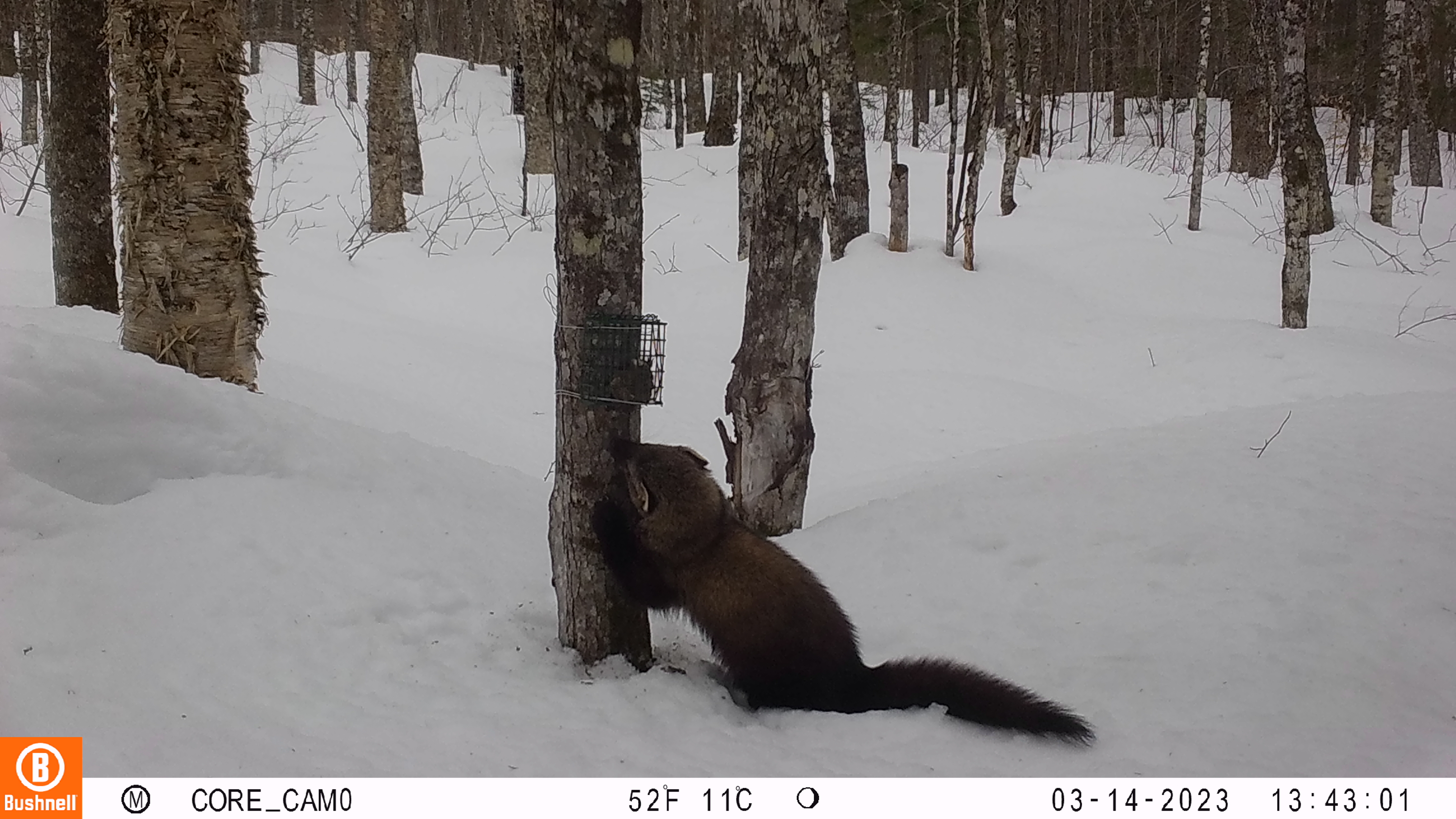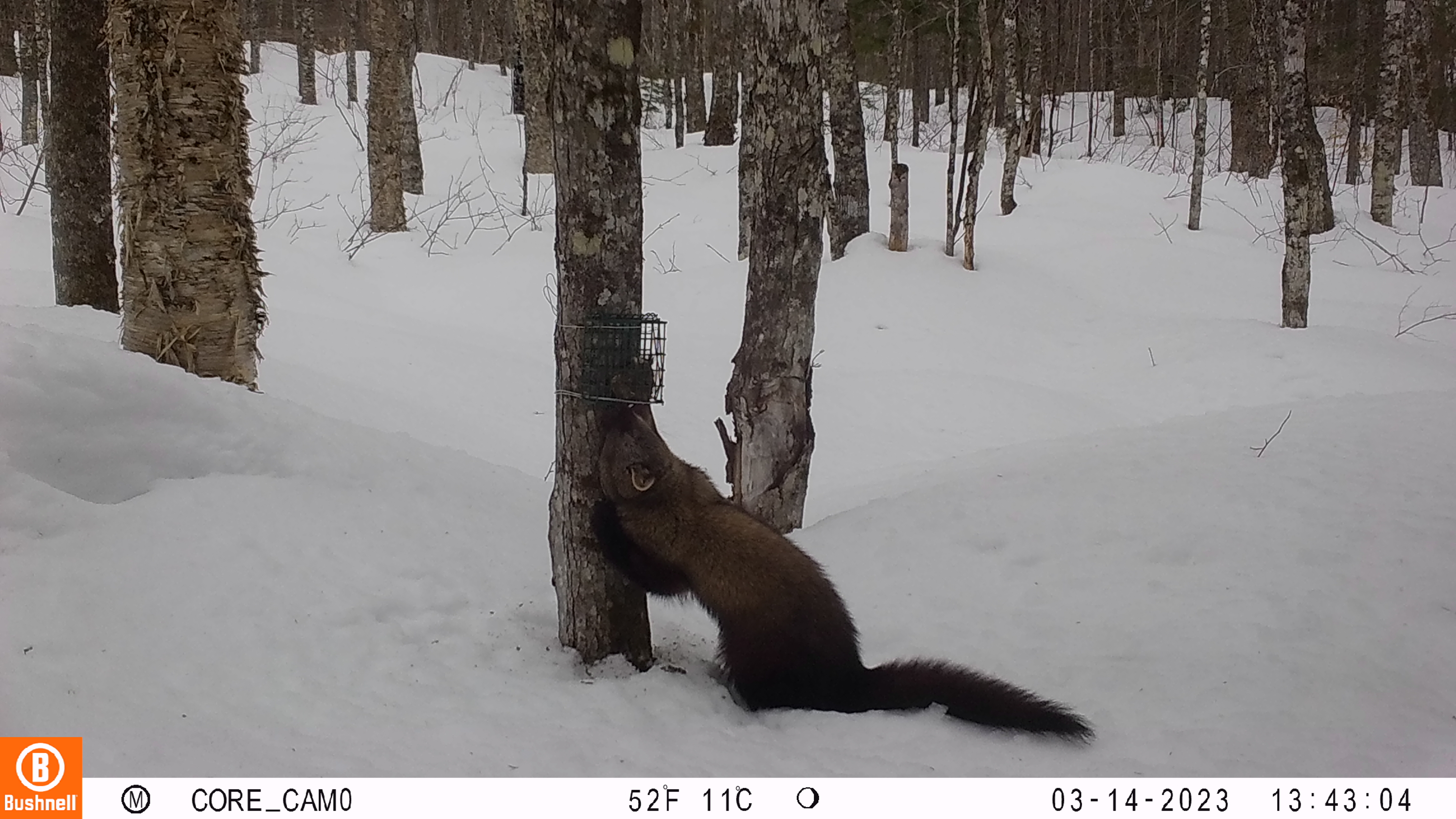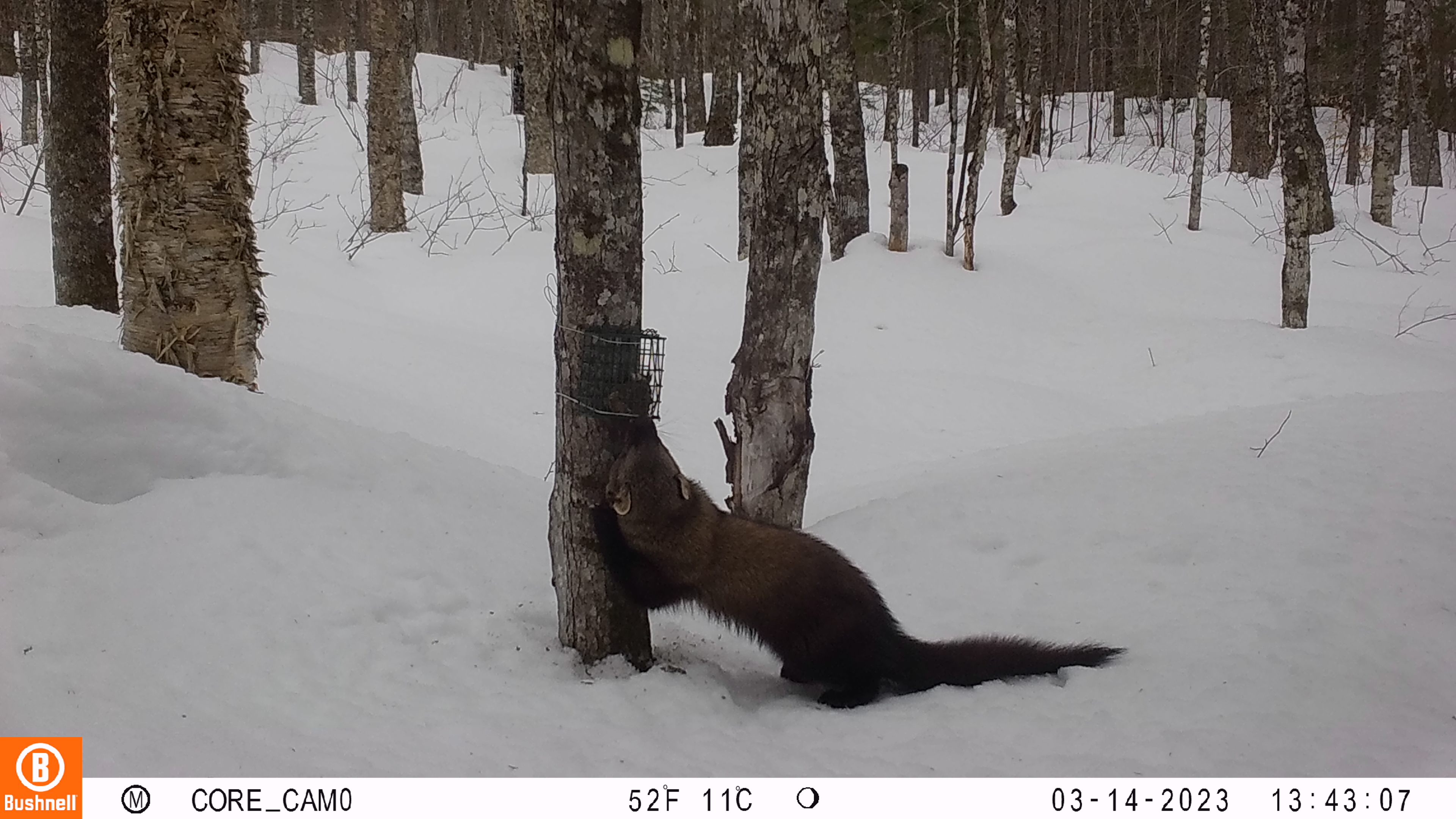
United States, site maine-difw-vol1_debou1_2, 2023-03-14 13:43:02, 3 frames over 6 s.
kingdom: Animalia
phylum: Chordata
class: Mammalia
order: Carnivora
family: Mustelidae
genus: Pekania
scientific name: Pekania pennanti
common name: fisher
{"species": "fisher (Pekania pennanti)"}